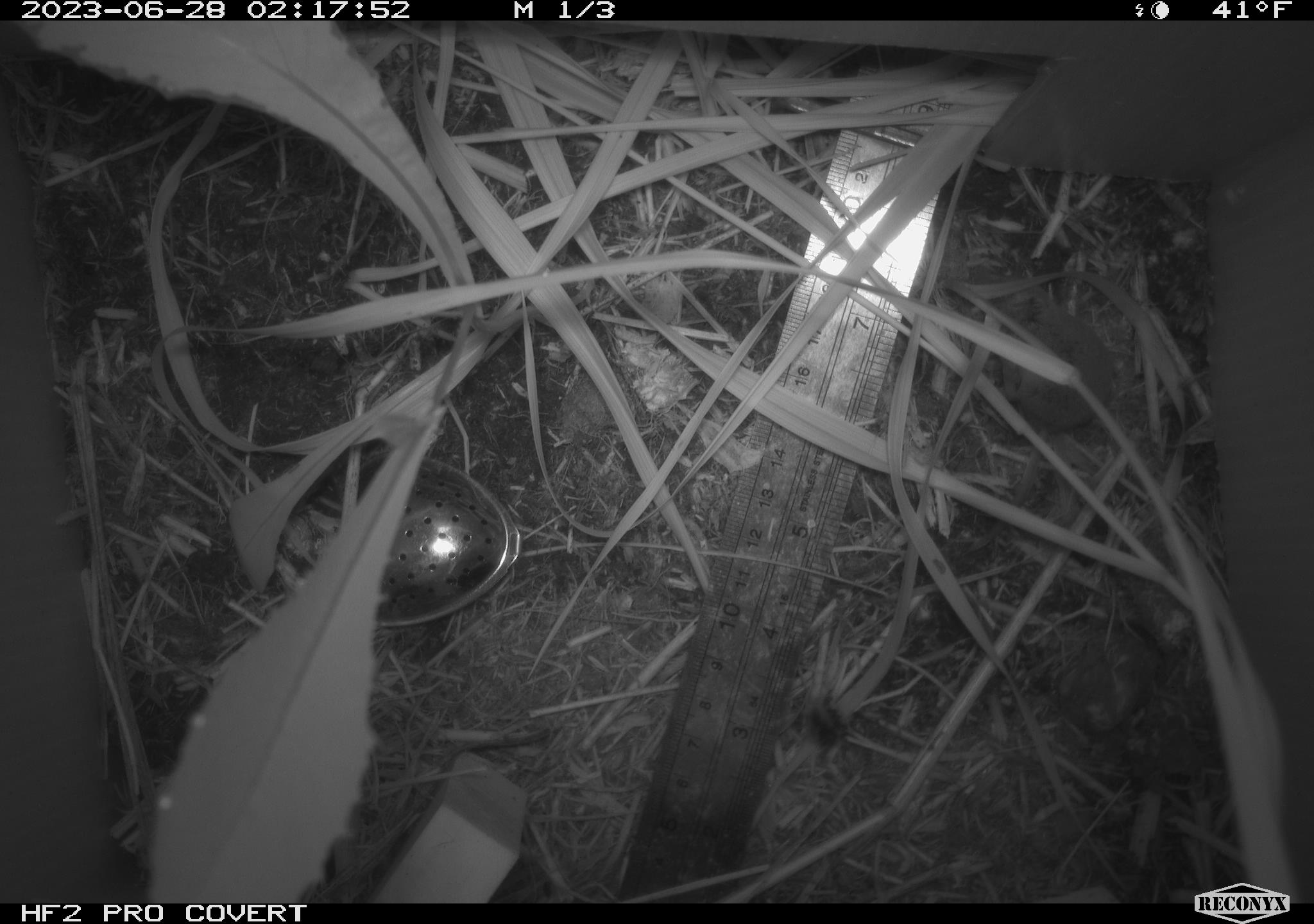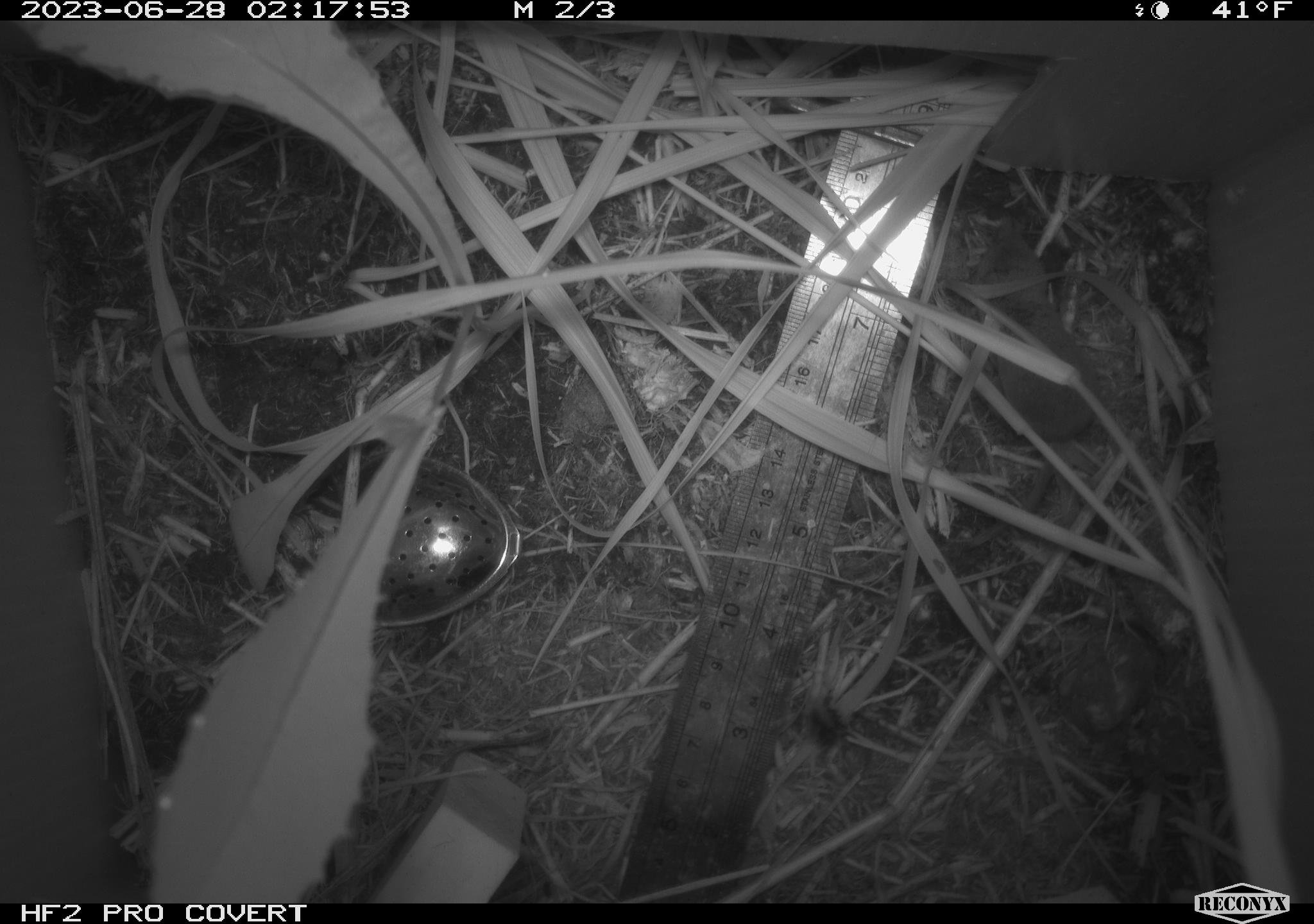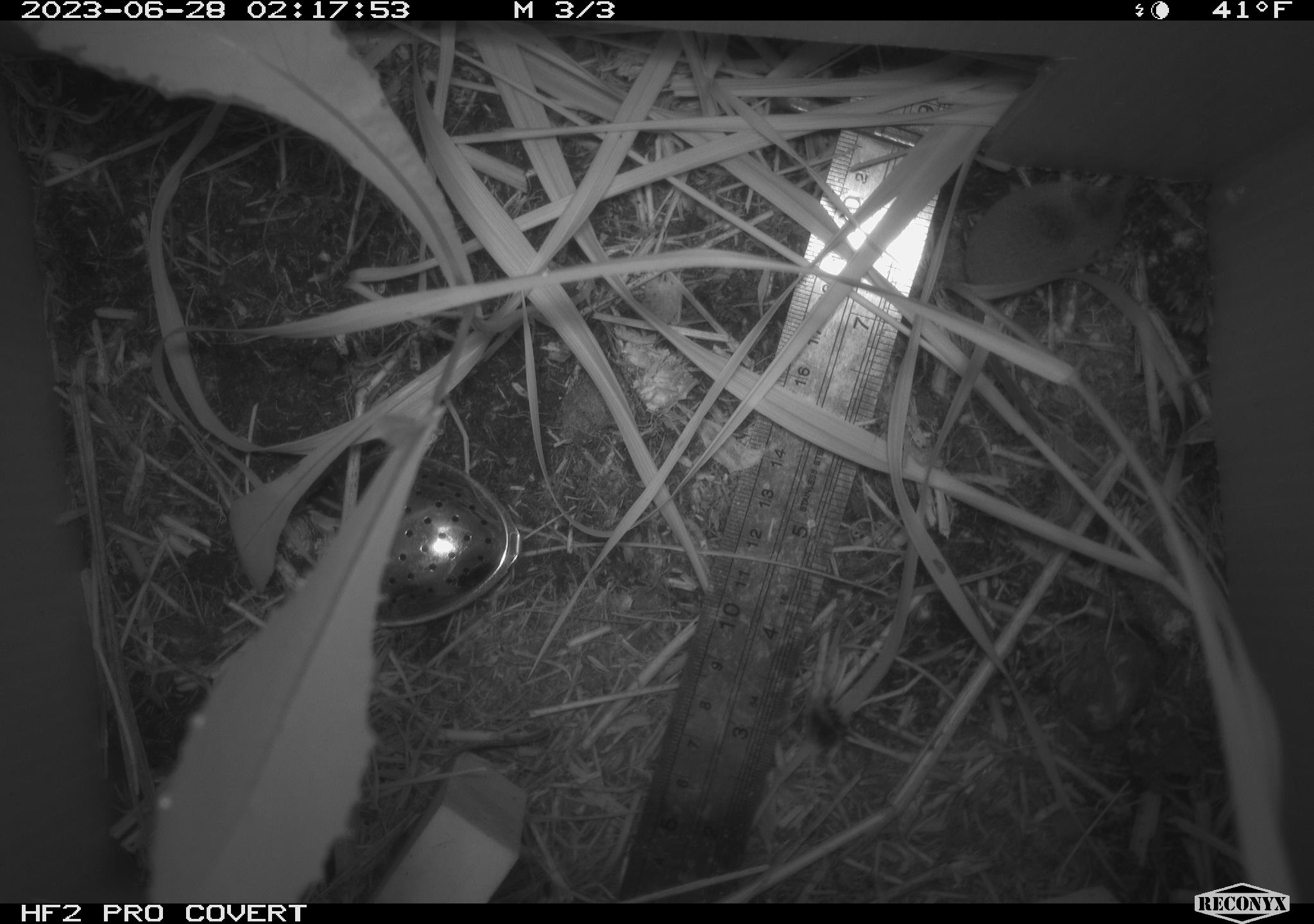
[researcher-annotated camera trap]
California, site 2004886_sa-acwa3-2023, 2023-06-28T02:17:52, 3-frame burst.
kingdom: Animalia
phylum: Chordata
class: Mammalia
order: Eulipotyphla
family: Soricidae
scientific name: Soricidae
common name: shrews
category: soricidae family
Soricidae family (shrews) (Soricidae).